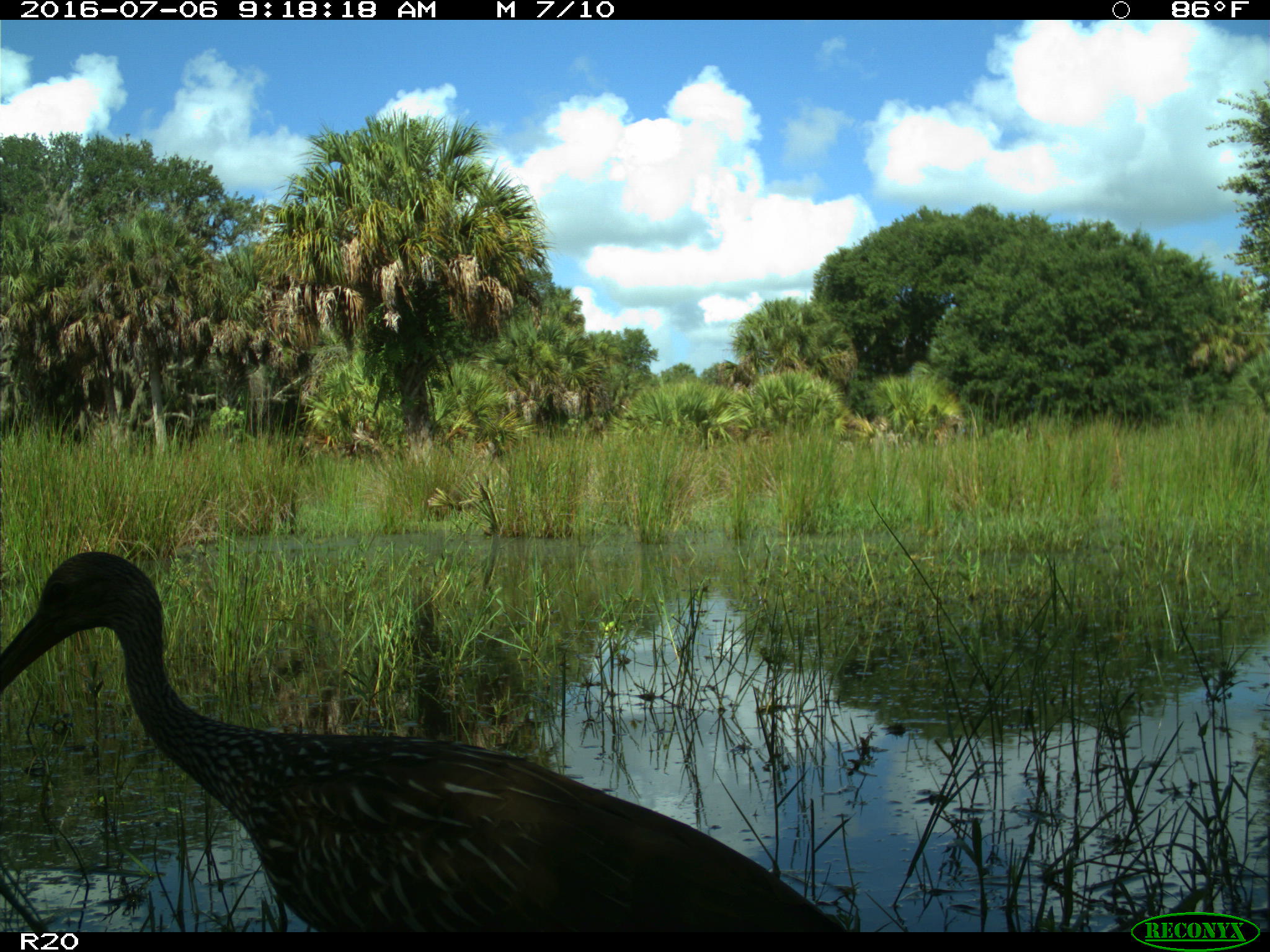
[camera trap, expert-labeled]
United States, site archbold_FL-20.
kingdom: Animalia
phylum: Chordata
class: Aves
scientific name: Aves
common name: birds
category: unidentified bird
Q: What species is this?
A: Unidentified bird (birds) (Aves).